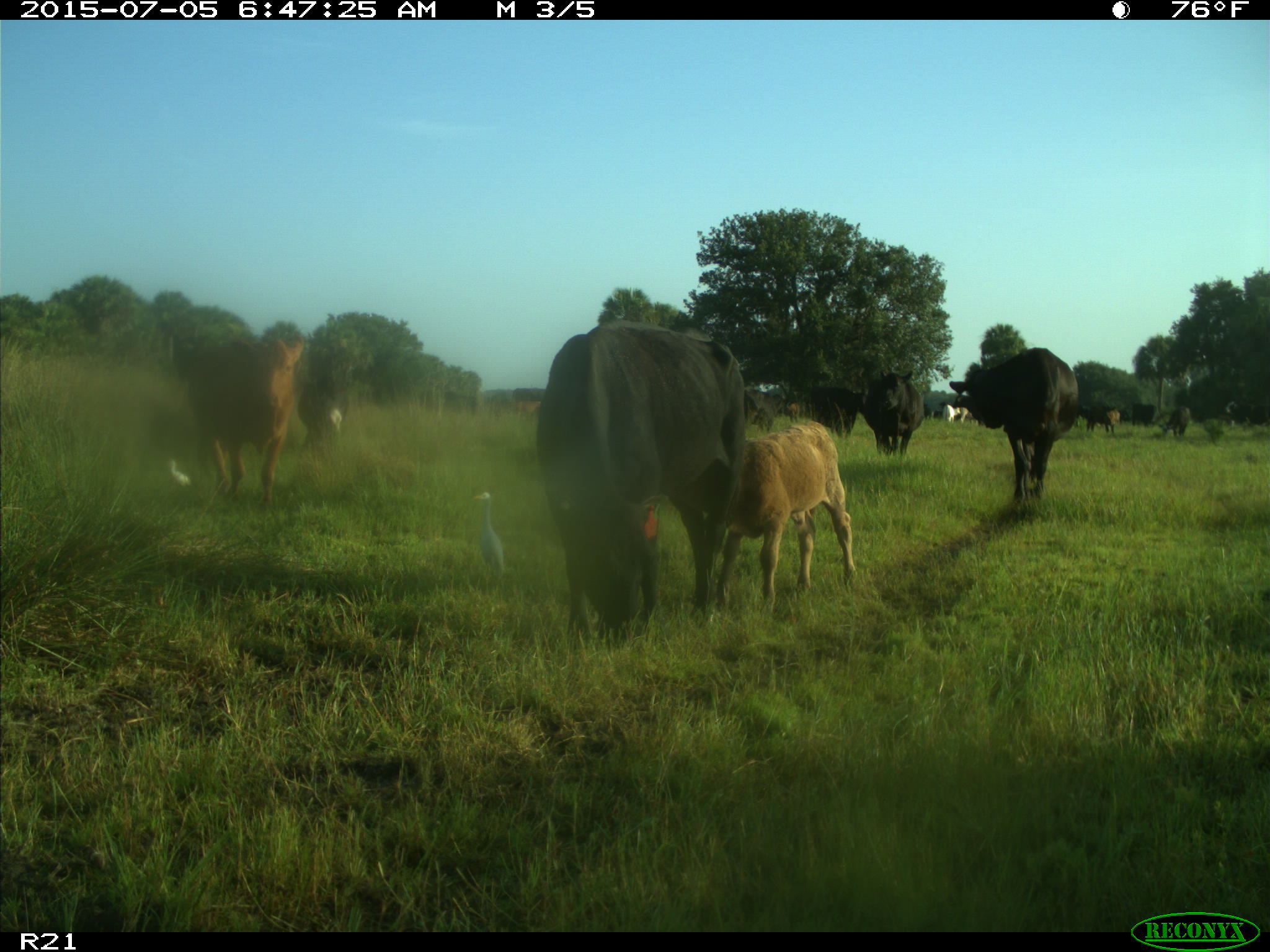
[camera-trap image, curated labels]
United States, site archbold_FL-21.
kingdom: Animalia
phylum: Chordata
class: Mammalia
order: Artiodactyla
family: Bovidae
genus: Bos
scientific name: Bos taurus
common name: domestic cow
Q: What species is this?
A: Bos taurus (domestic cow).